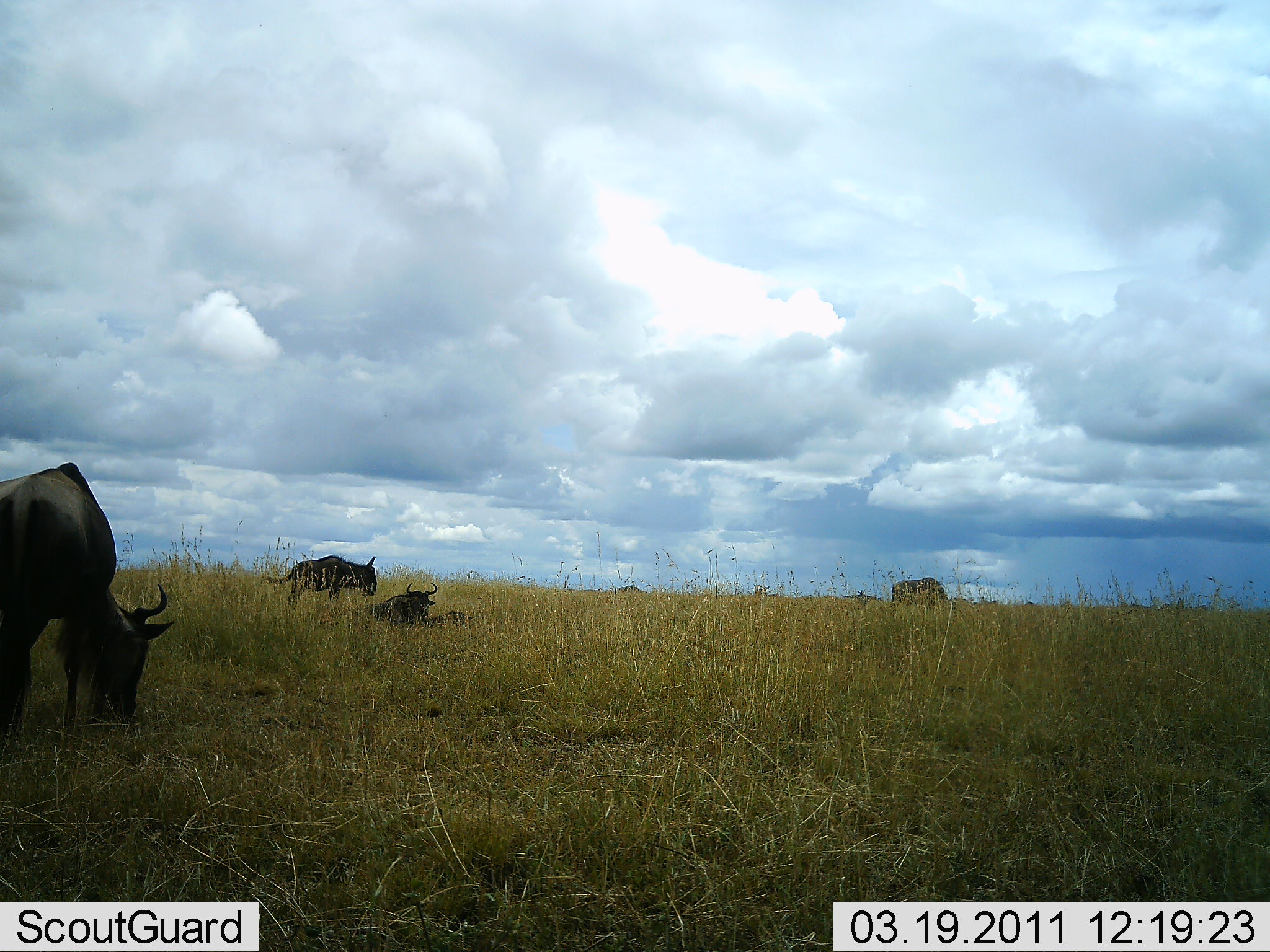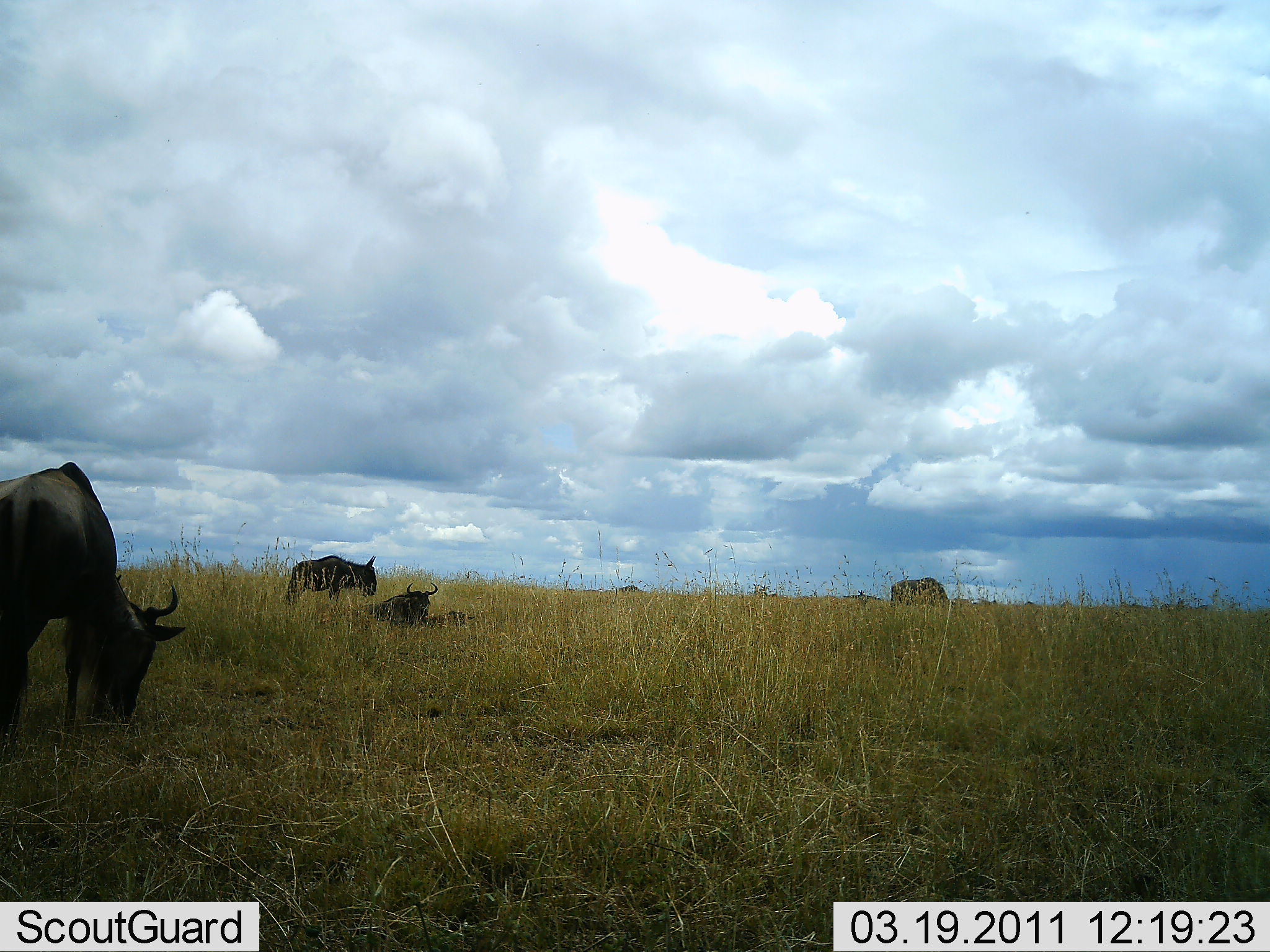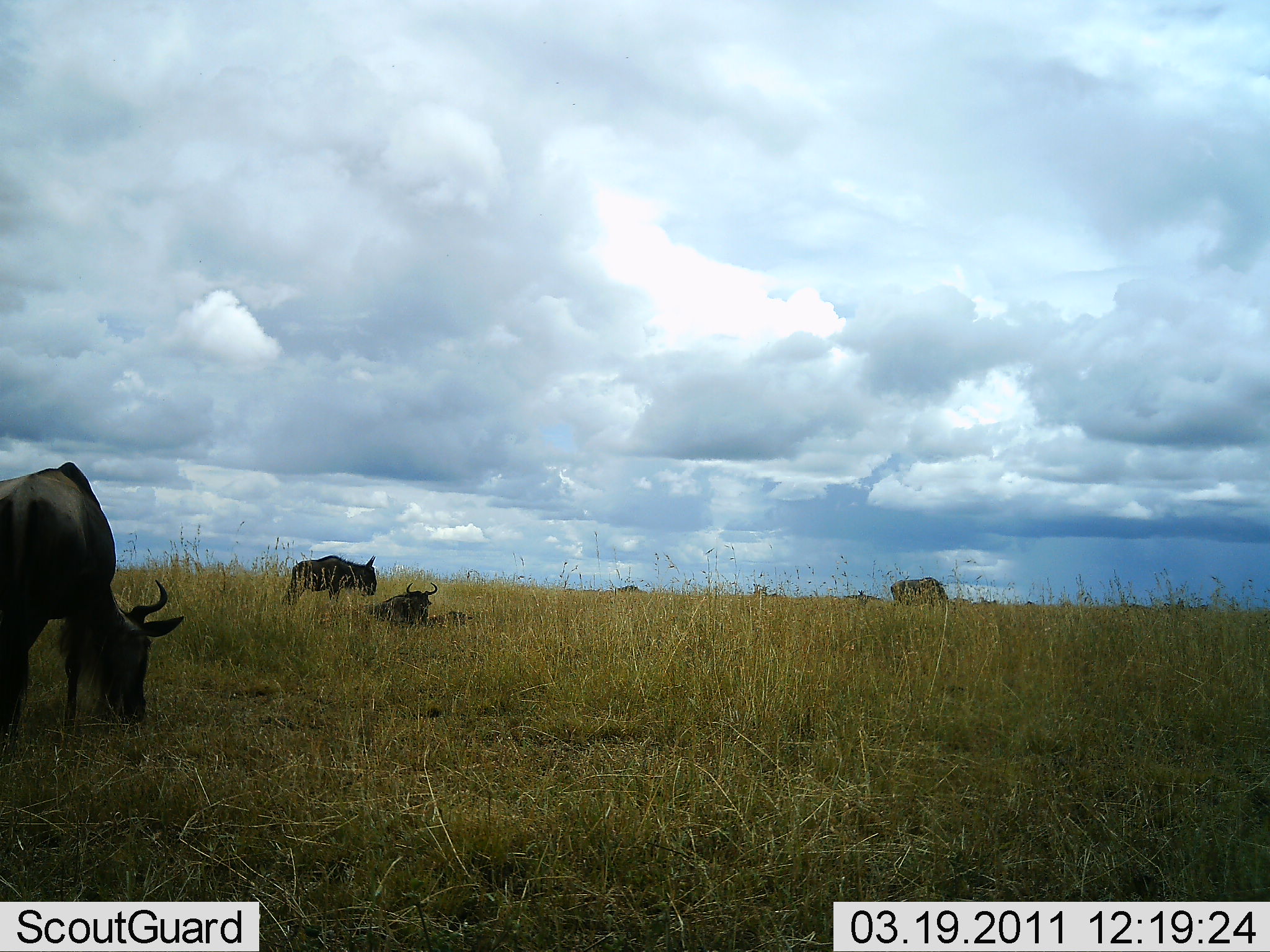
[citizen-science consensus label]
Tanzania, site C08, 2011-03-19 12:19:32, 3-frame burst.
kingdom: Animalia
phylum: Chordata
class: Mammalia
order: Artiodactyla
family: Bovidae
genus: Connochaetes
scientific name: Connochaetes taurinus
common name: blue wildebeest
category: wildebeest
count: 4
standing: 50%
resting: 75%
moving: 8%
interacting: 0%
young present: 0%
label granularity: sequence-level